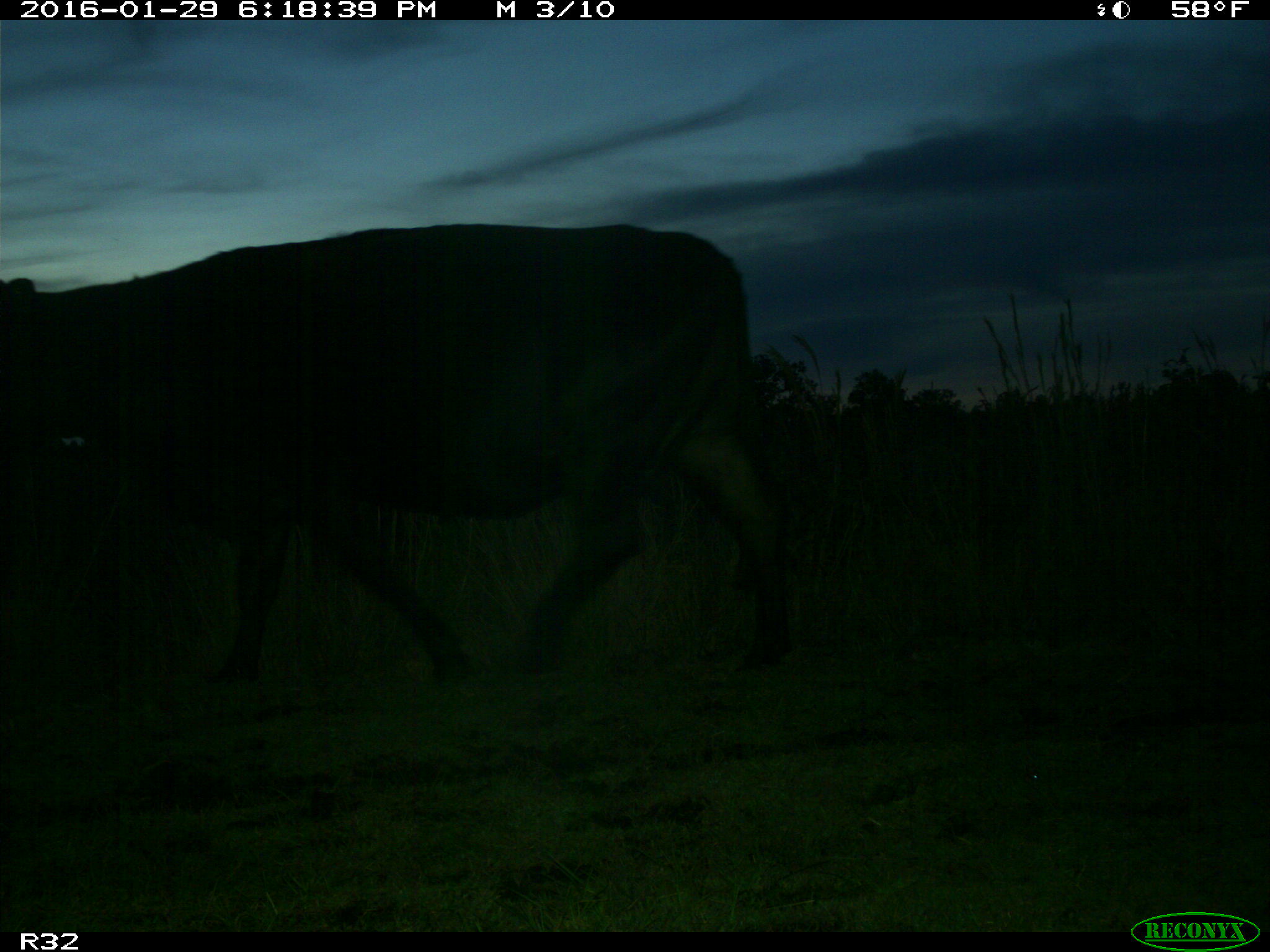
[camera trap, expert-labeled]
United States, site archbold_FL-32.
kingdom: Animalia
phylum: Chordata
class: Mammalia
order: Artiodactyla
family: Bovidae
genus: Bos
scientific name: Bos taurus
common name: domestic cow